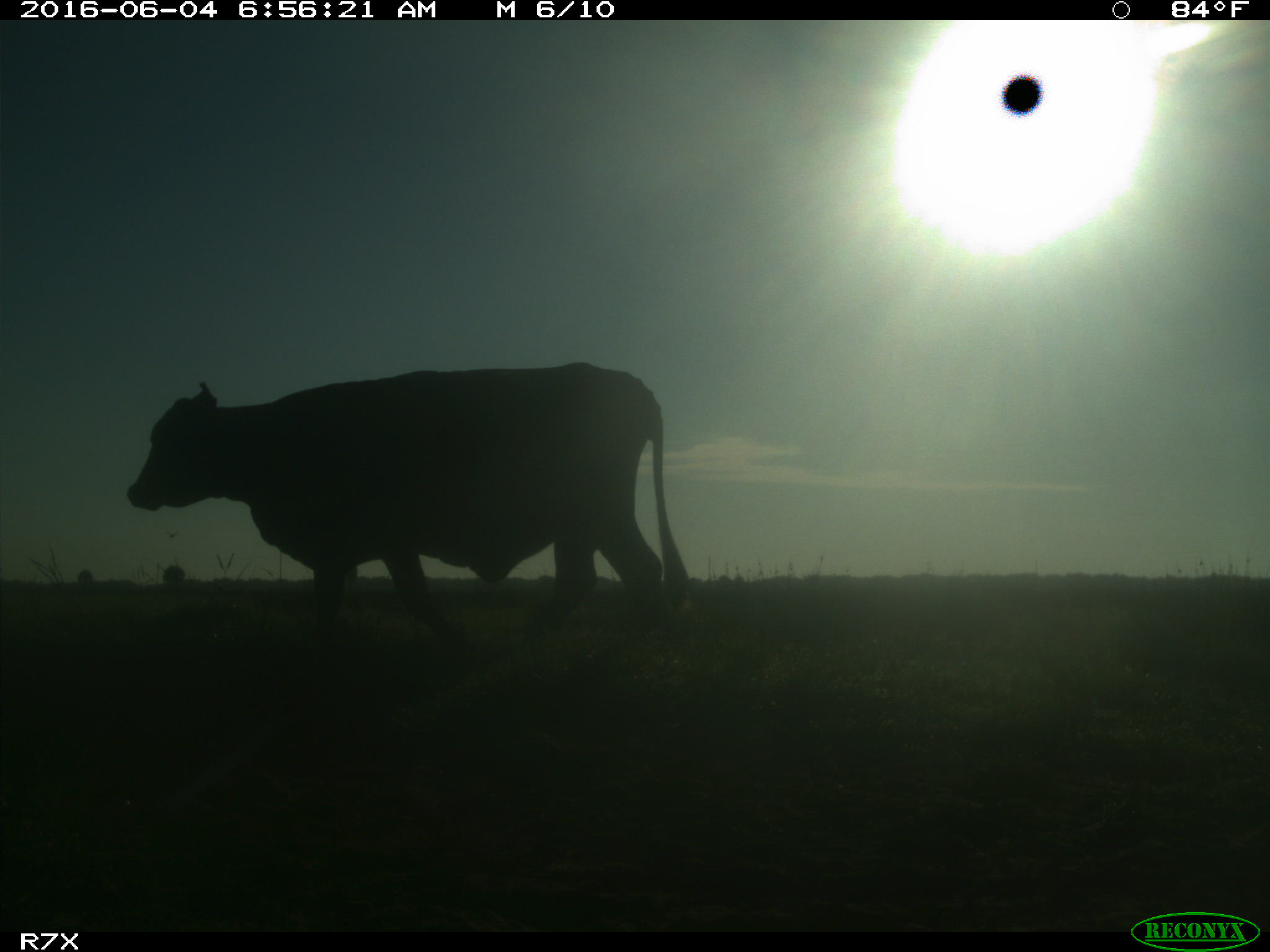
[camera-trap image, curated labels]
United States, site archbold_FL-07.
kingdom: Animalia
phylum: Chordata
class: Mammalia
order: Artiodactyla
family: Bovidae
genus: Bos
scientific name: Bos taurus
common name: domestic cow